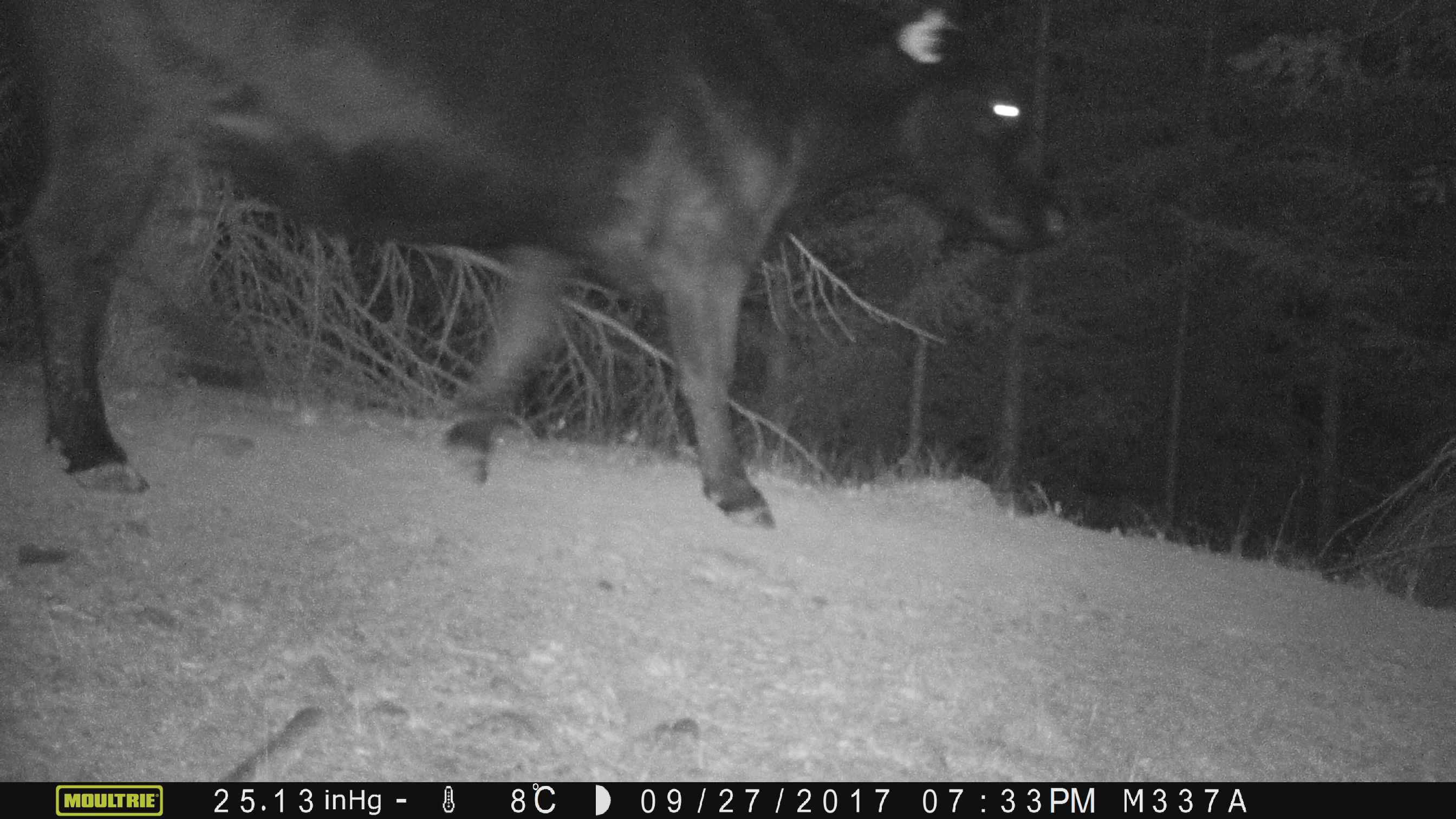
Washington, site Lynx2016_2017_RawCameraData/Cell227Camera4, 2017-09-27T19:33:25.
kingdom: Animalia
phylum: Chordata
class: Mammalia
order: Artiodactyla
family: Bovidae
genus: Bos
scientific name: Bos taurus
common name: domestic cattle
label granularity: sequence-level